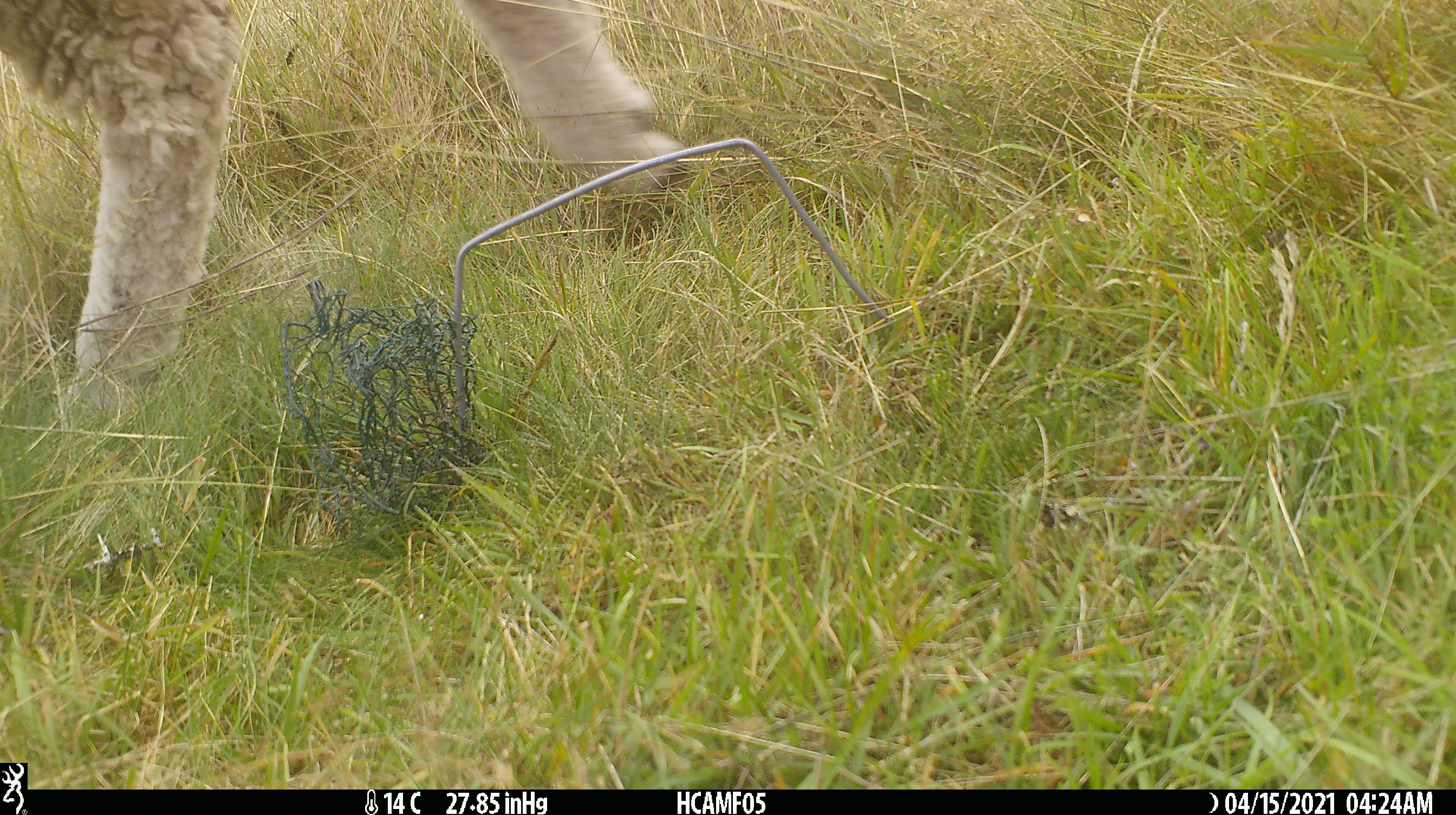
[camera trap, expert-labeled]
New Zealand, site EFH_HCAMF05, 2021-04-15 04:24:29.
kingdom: Animalia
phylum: Chordata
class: Mammalia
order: Artiodactyla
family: Bovidae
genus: Ovis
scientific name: Ovis aries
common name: domestic sheep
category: sheep